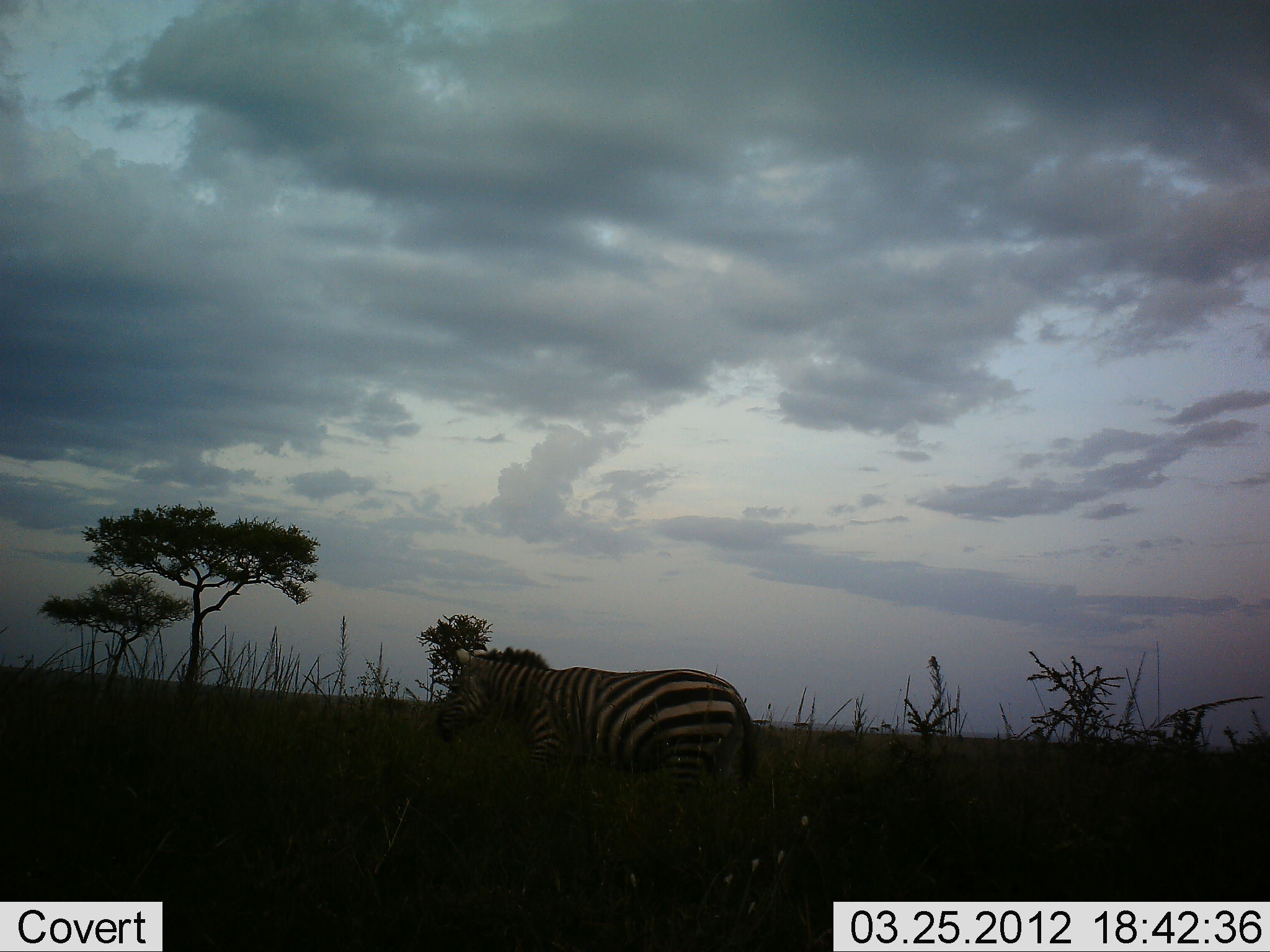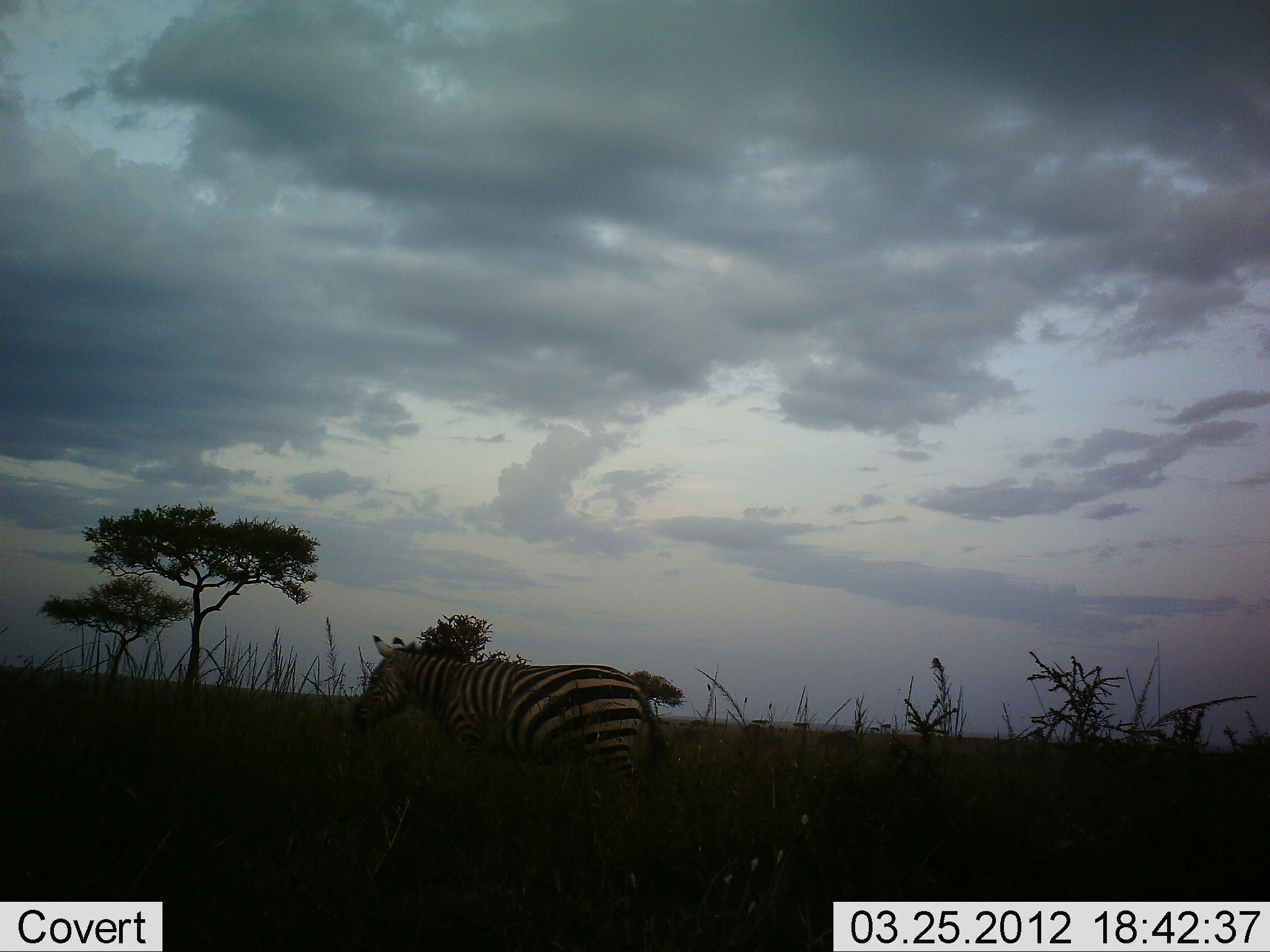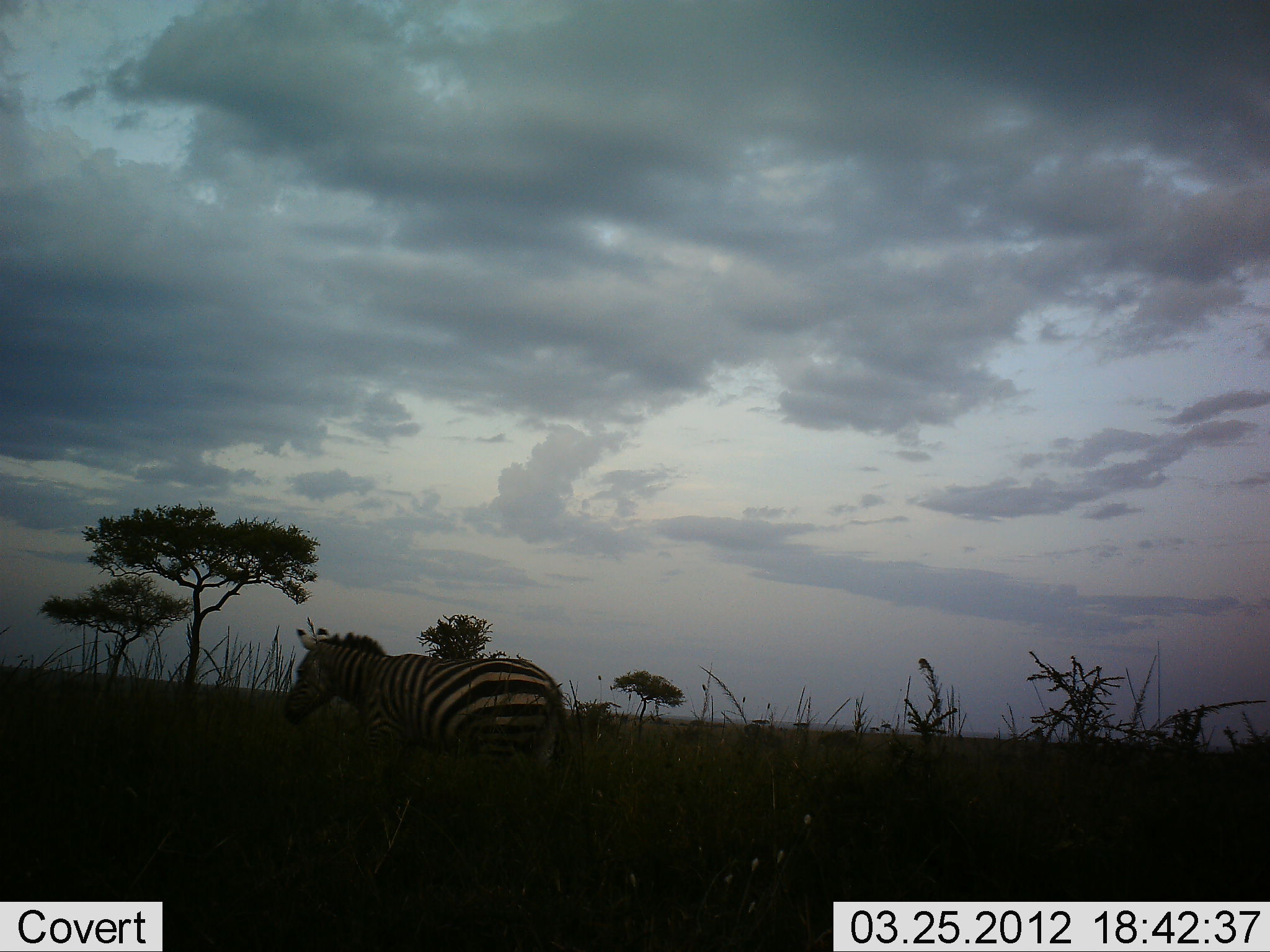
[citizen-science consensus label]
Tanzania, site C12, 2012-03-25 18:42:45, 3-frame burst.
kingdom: Animalia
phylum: Chordata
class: Mammalia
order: Perissodactyla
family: Equidae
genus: Equus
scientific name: Equus quagga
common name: plains zebra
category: zebra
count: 1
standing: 0%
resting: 0%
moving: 100%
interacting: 0%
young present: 0%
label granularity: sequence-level